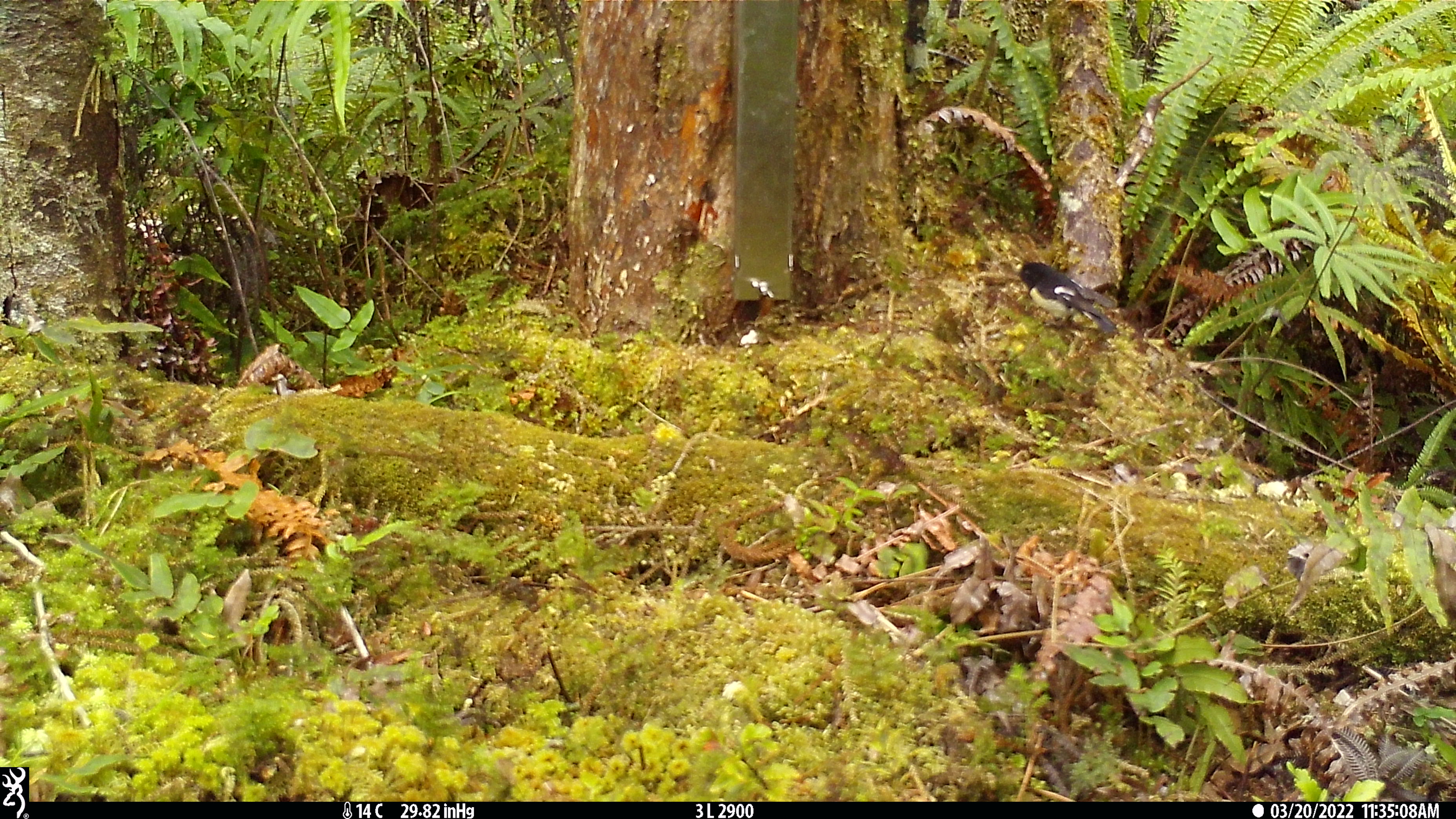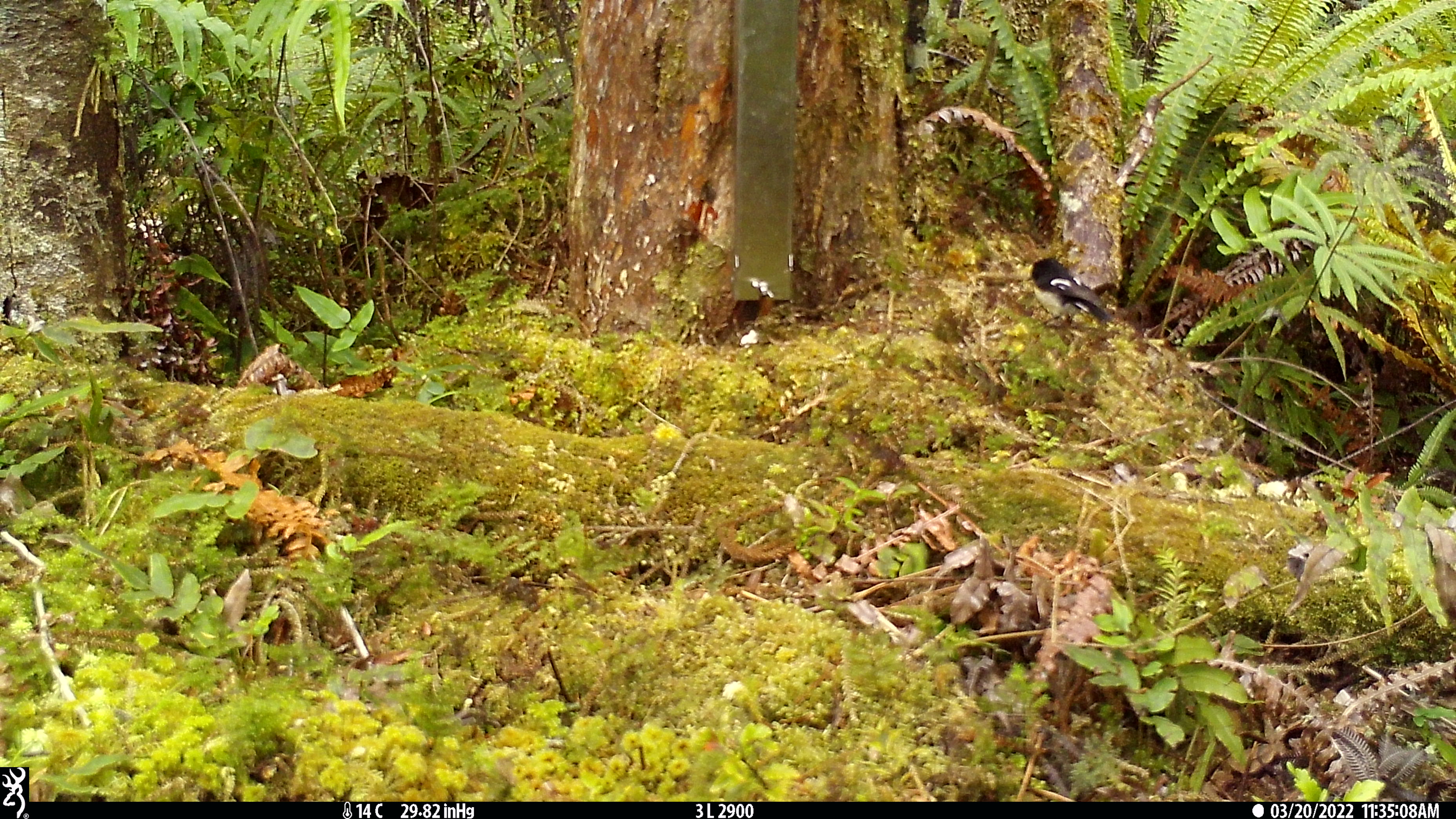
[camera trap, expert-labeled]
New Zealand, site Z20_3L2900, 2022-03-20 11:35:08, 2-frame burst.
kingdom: Animalia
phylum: Chordata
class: Aves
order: Passeriformes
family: Petroicidae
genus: Petroica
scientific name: Petroica macrocephala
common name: tomtit